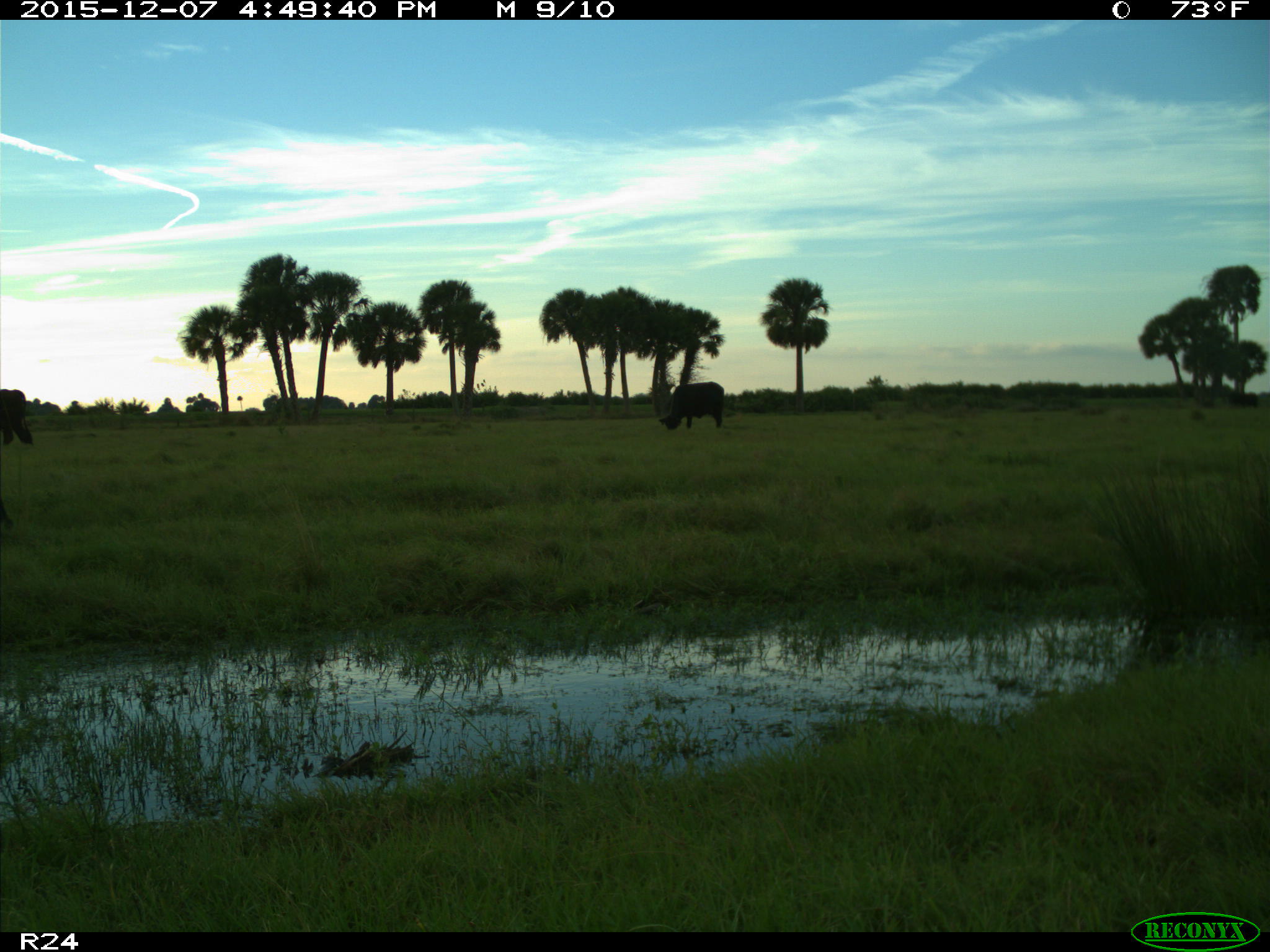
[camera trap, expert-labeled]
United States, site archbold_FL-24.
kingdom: Animalia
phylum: Chordata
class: Mammalia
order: Artiodactyla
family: Bovidae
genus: Bos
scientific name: Bos taurus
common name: domestic cow